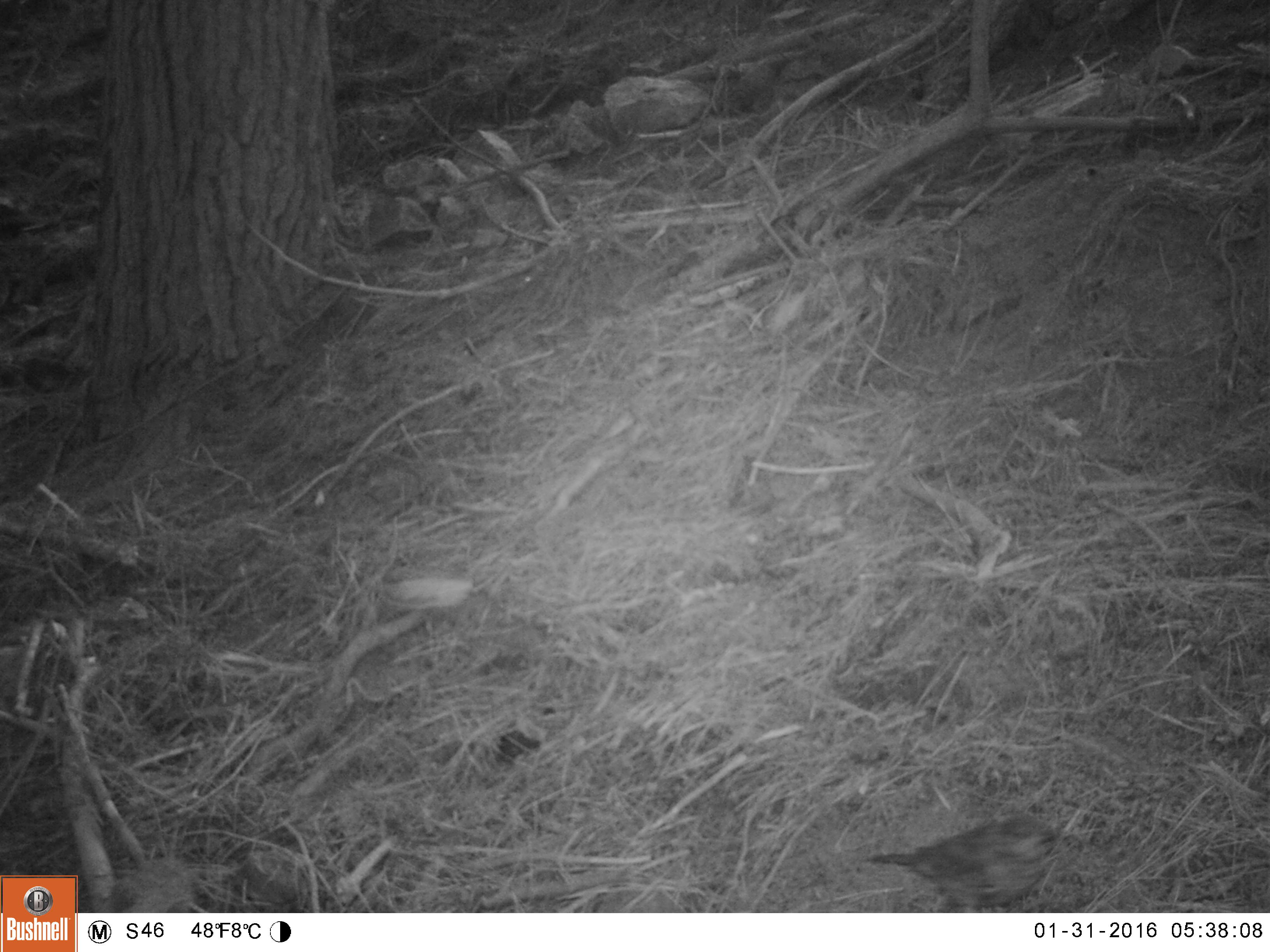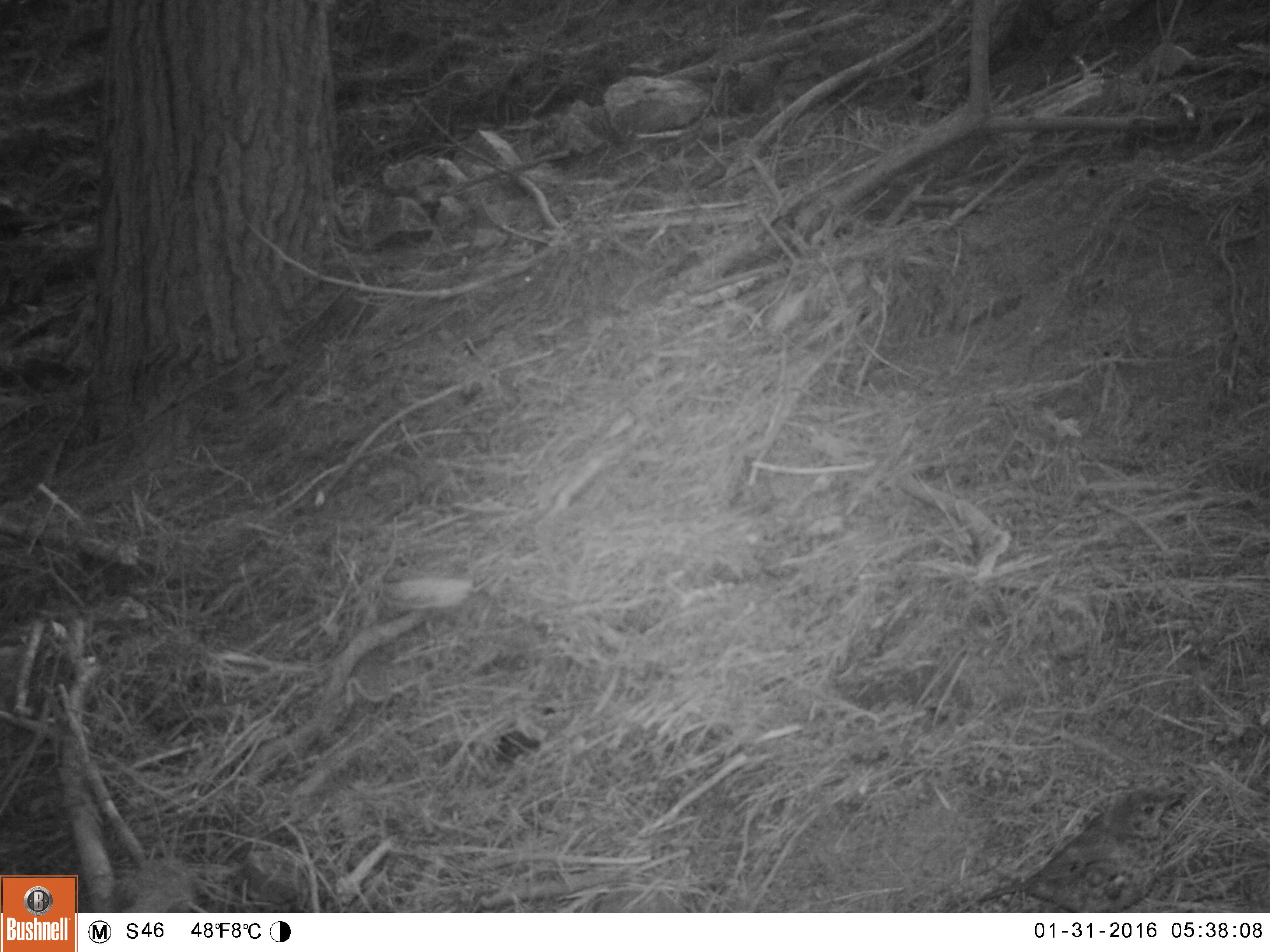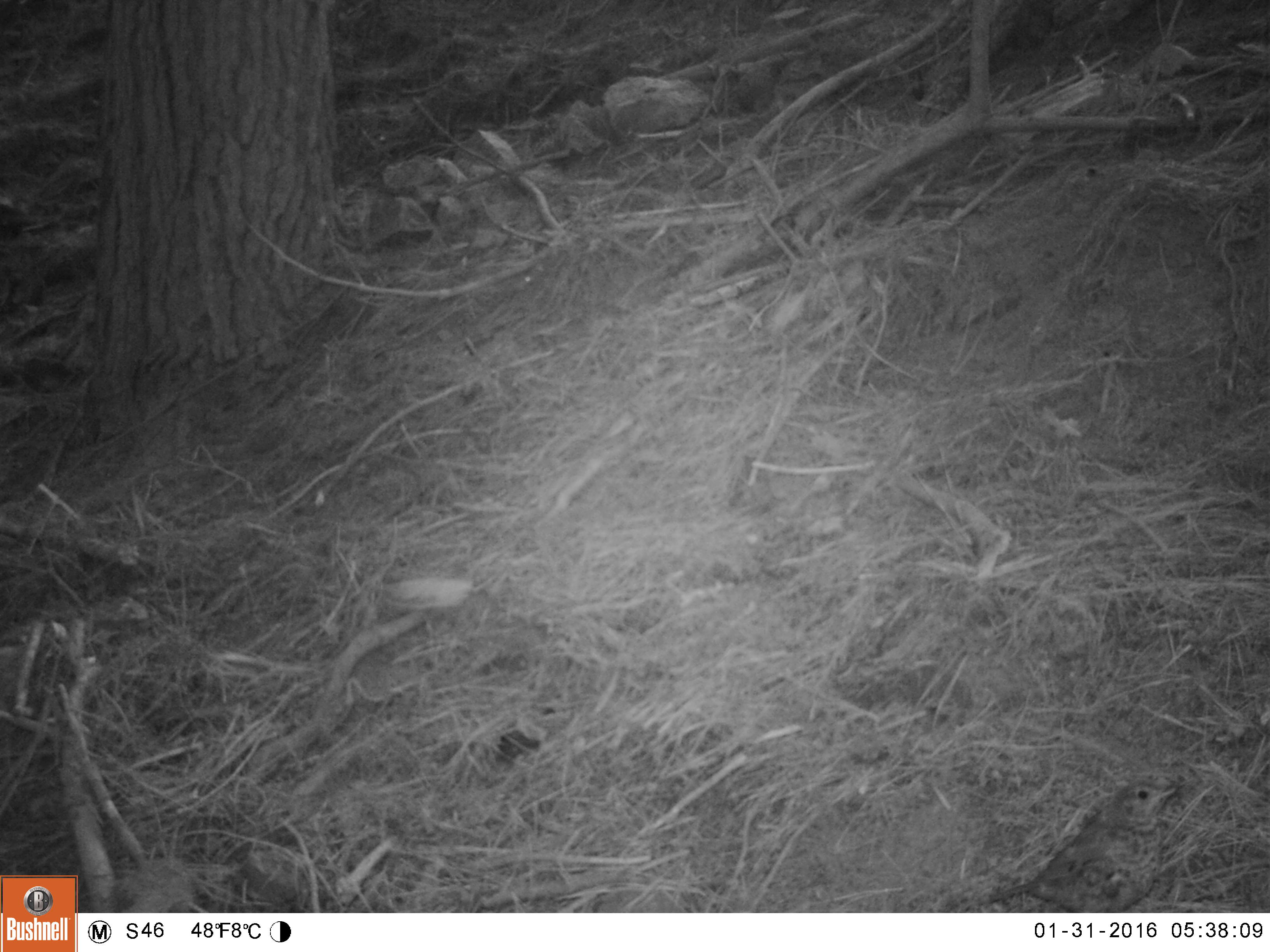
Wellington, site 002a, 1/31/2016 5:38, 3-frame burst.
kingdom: Animalia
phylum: Chordata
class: Aves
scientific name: Aves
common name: bird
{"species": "bird (Aves)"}